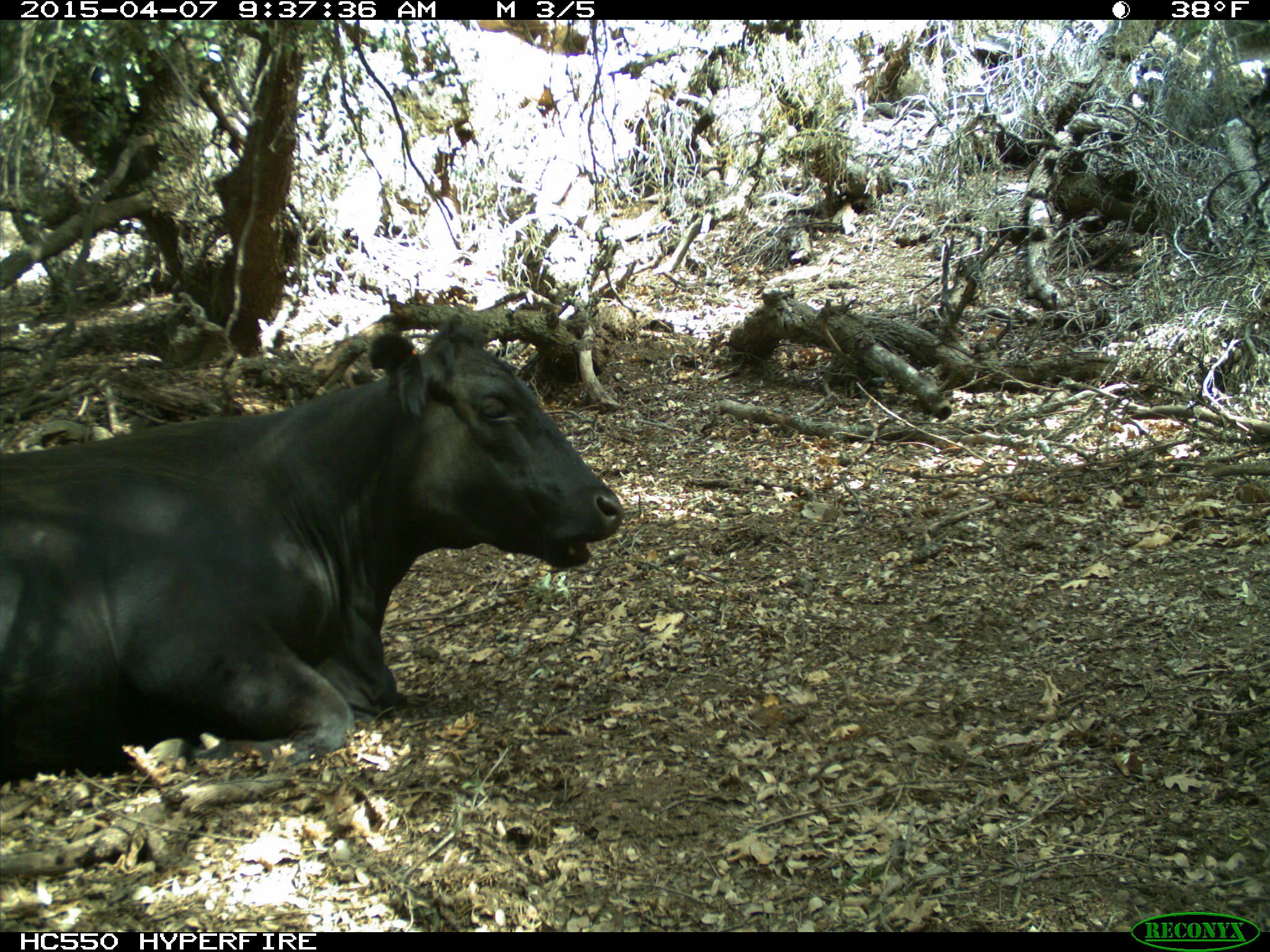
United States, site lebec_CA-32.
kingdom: Animalia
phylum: Chordata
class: Mammalia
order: Artiodactyla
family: Bovidae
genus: Bos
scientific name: Bos taurus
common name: domestic cow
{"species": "Bos taurus (domestic cow)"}